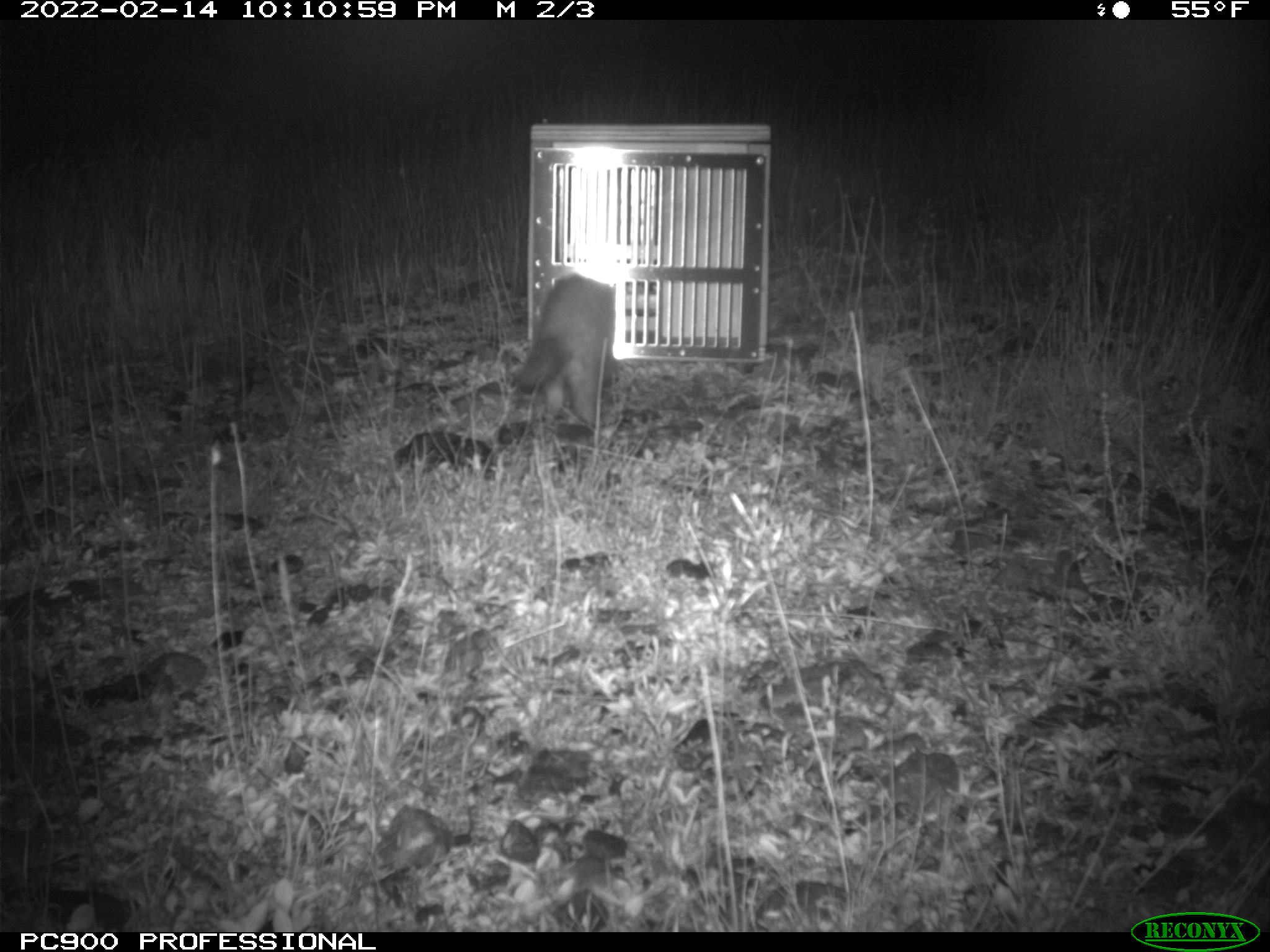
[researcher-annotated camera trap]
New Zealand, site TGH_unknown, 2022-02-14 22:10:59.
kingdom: Animalia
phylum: Chordata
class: Mammalia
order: Carnivora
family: Mustelidae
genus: Mustela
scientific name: Mustela furo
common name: ferret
Ferret (Mustela furo).